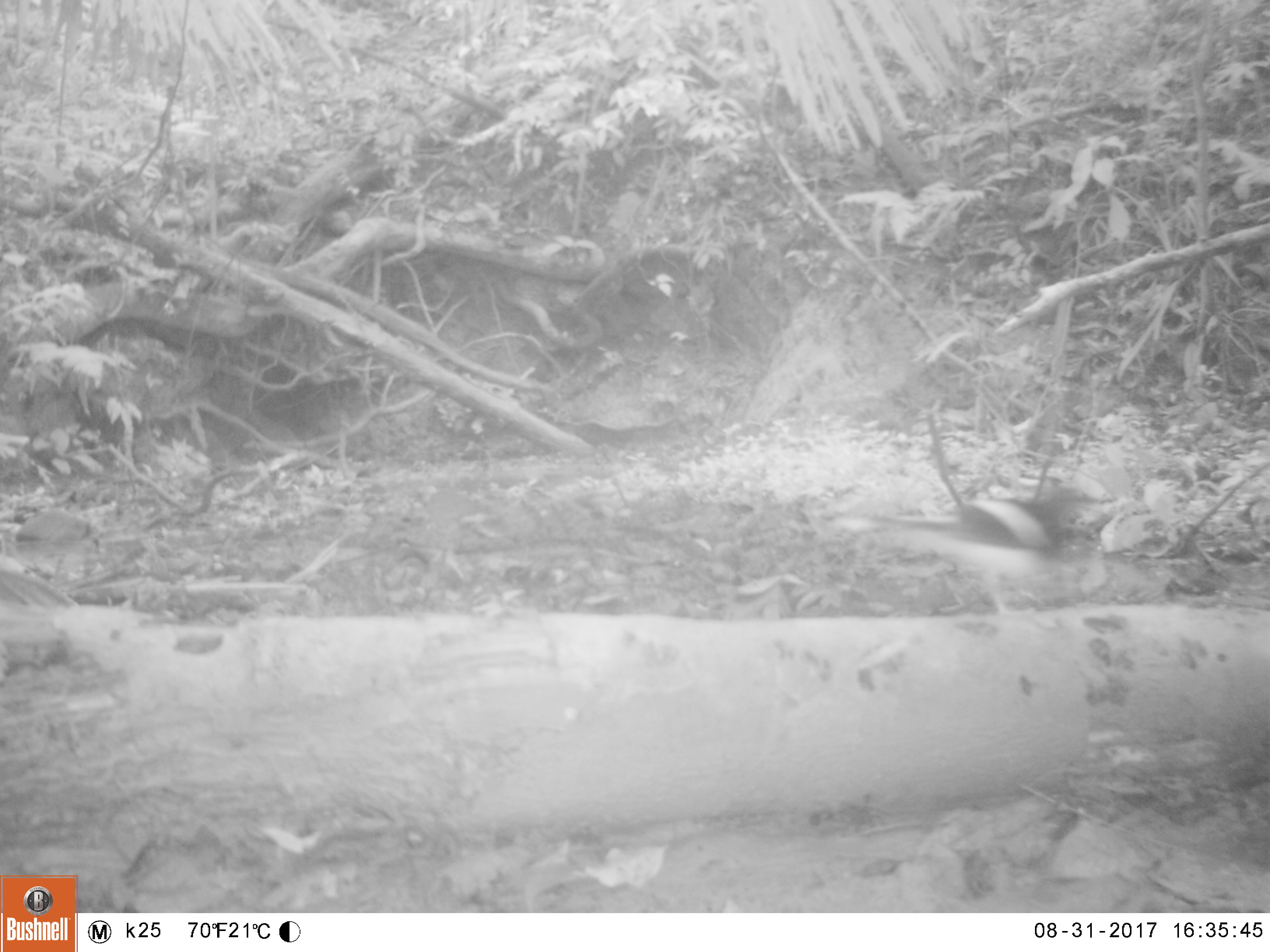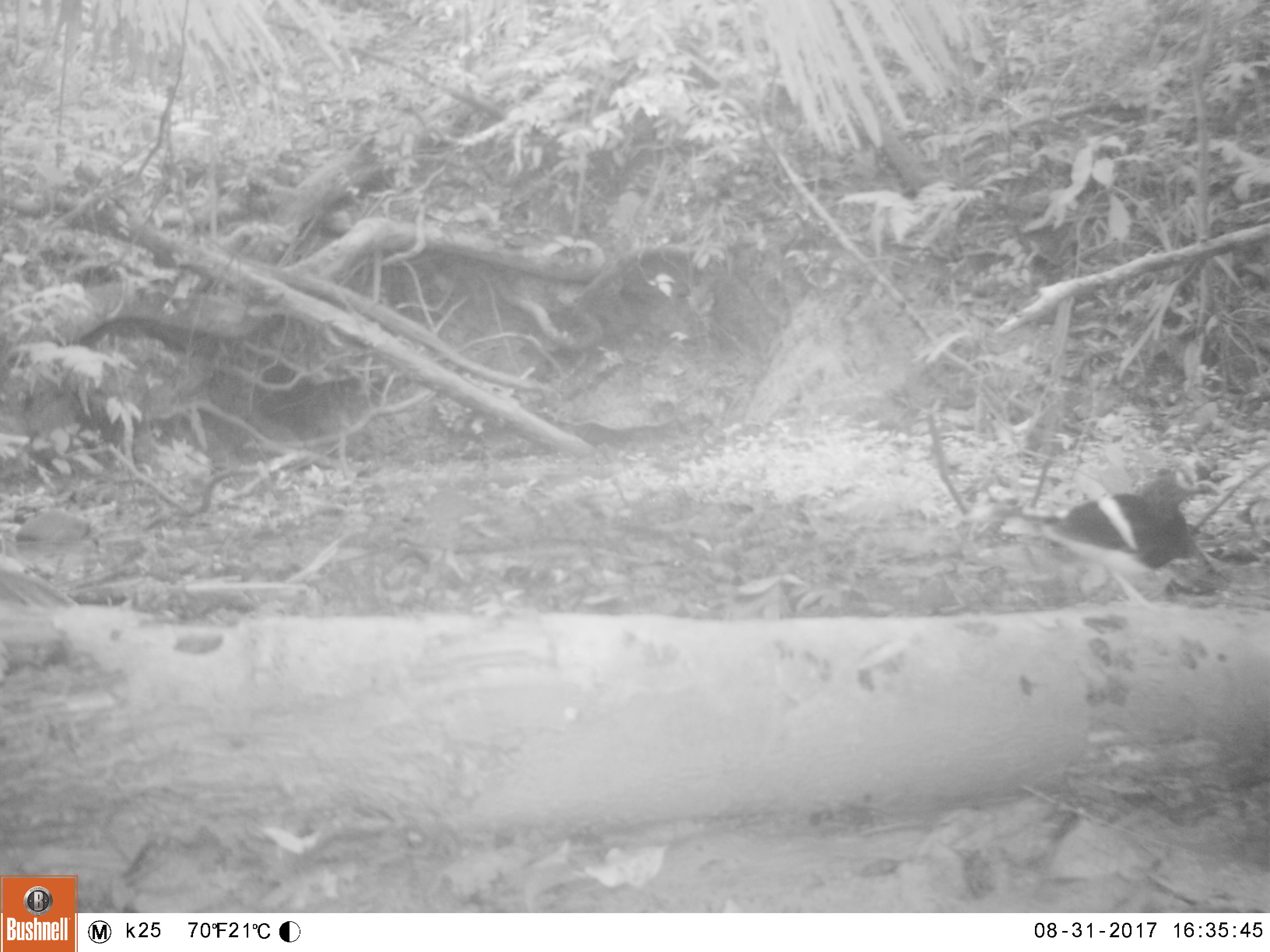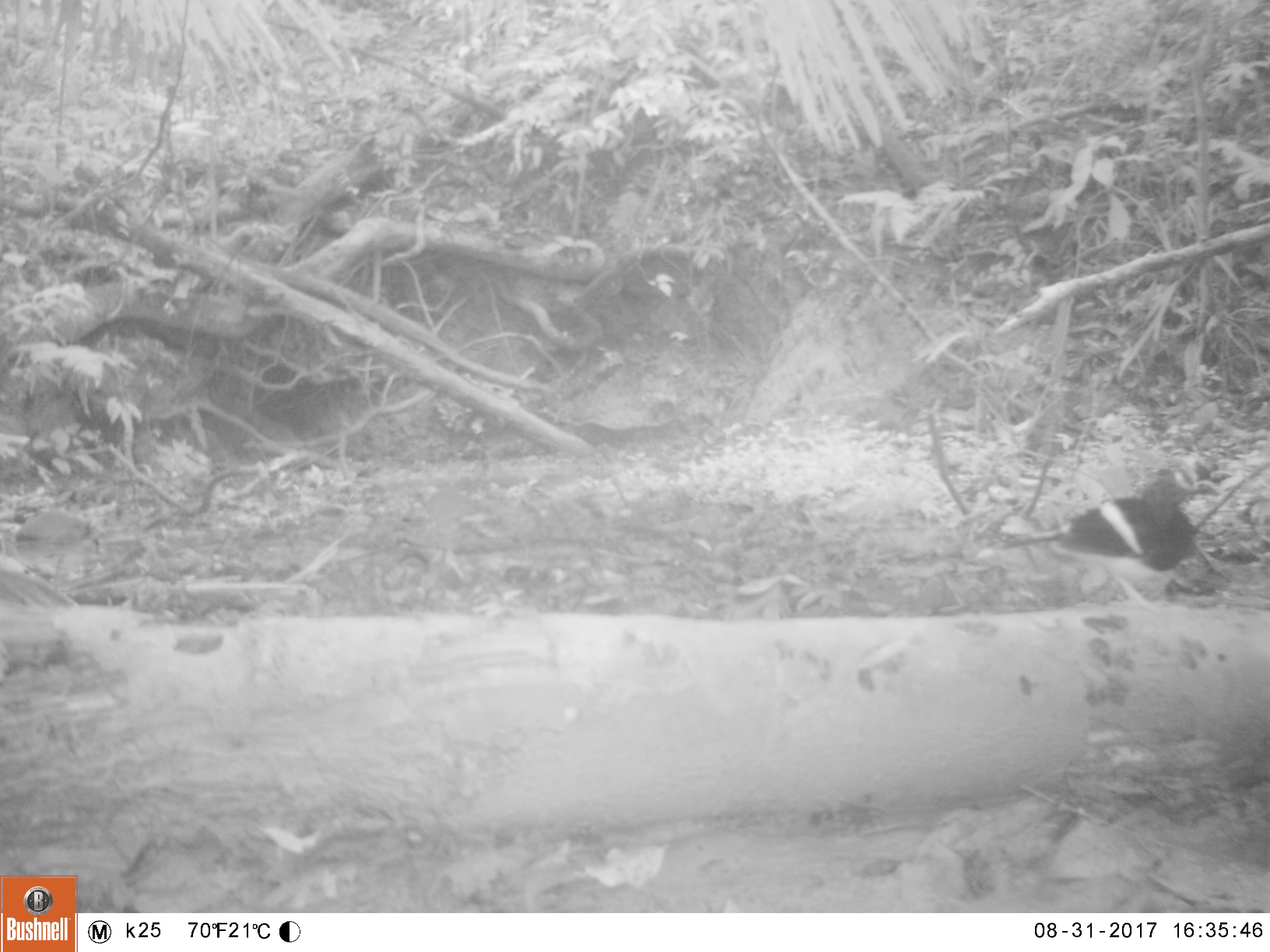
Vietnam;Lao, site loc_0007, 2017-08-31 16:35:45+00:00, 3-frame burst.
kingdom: Animalia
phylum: Chordata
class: Aves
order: Passeriformes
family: Muscicapidae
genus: Enicurus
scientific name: Enicurus leschenaulti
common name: white-crowned forktail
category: white crowned forktail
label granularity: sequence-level